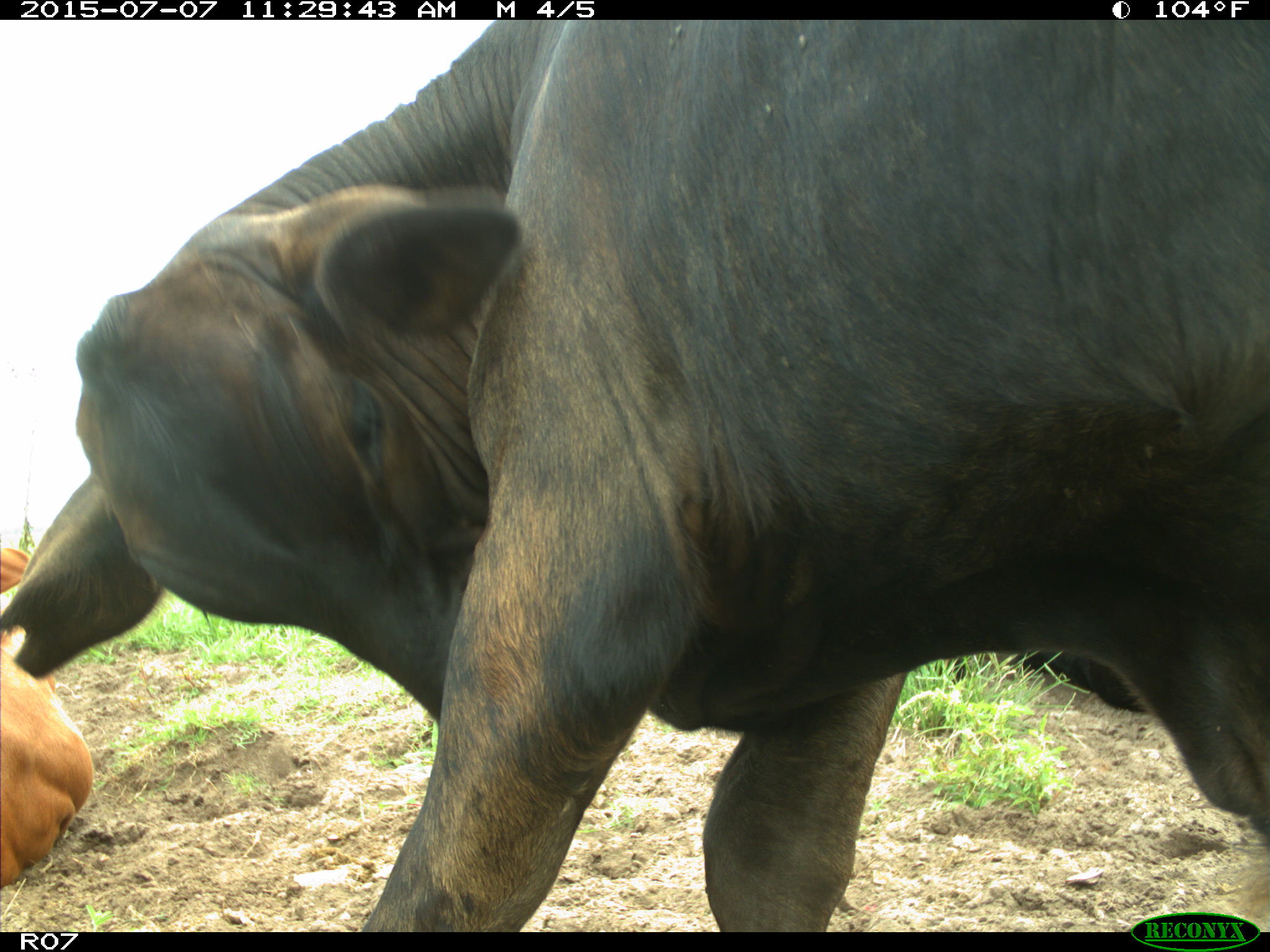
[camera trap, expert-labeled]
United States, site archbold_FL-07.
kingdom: Animalia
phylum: Chordata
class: Mammalia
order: Artiodactyla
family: Bovidae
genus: Bos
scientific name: Bos taurus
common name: domestic cow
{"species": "Bos taurus (domestic cow)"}